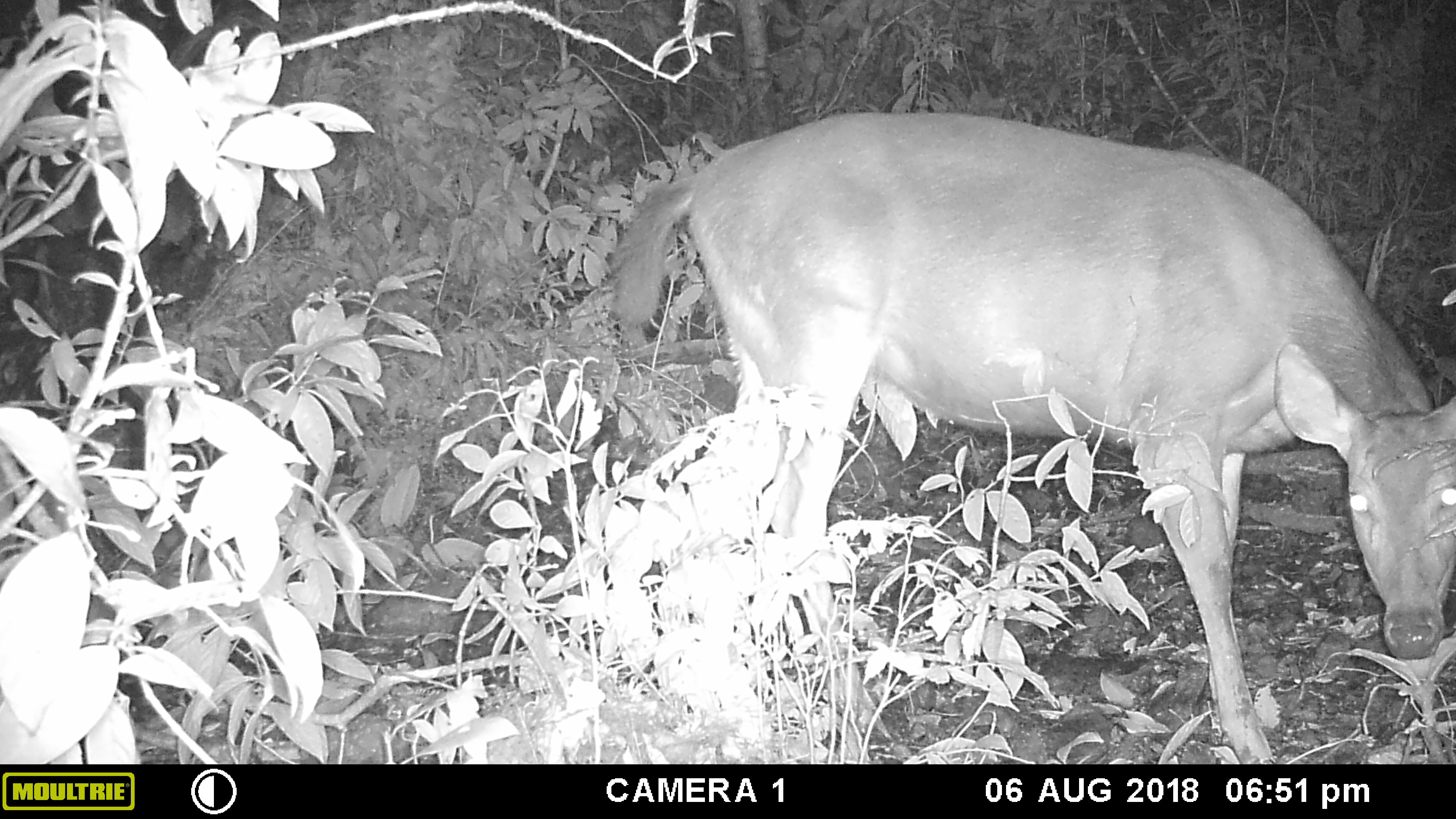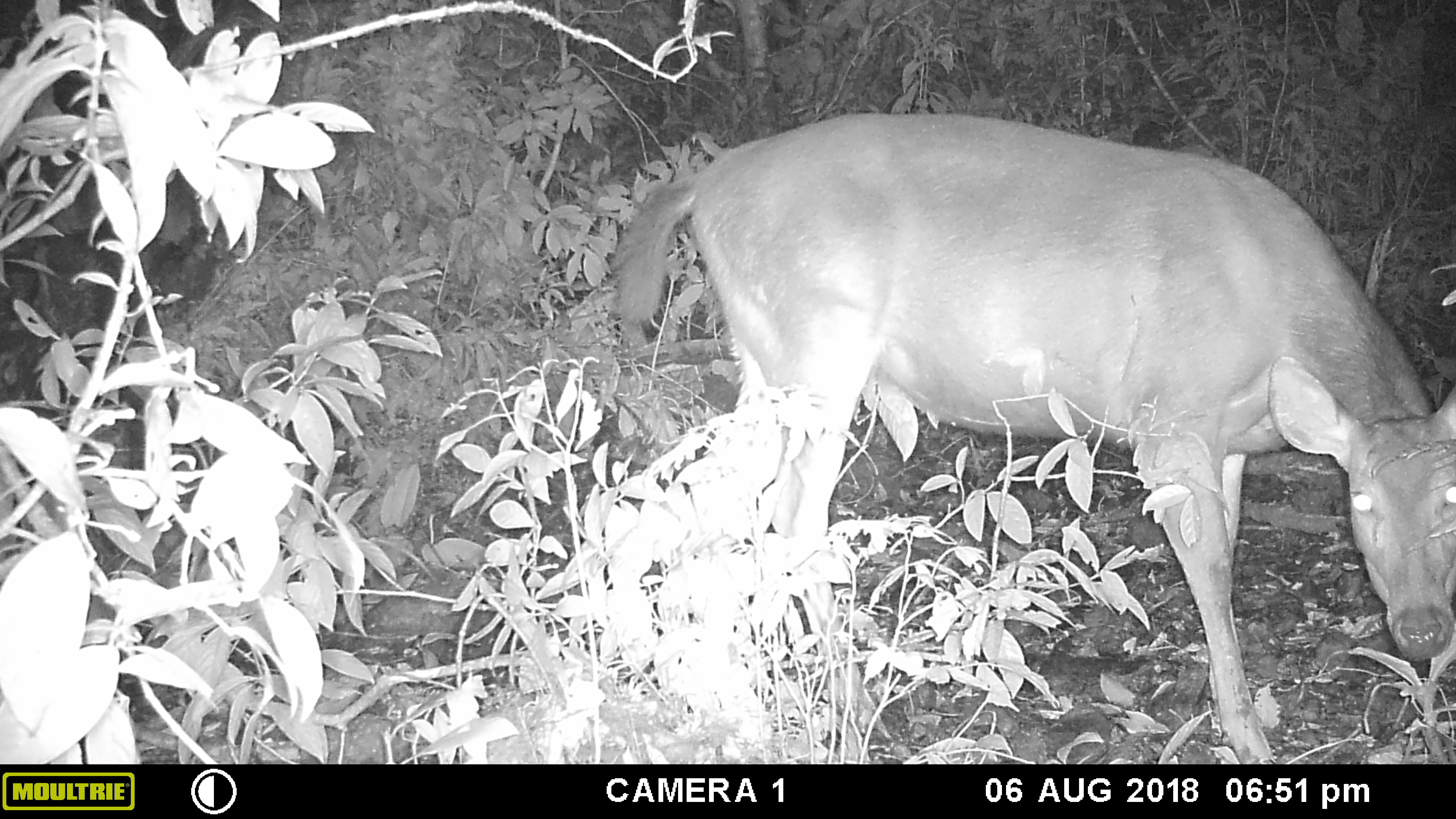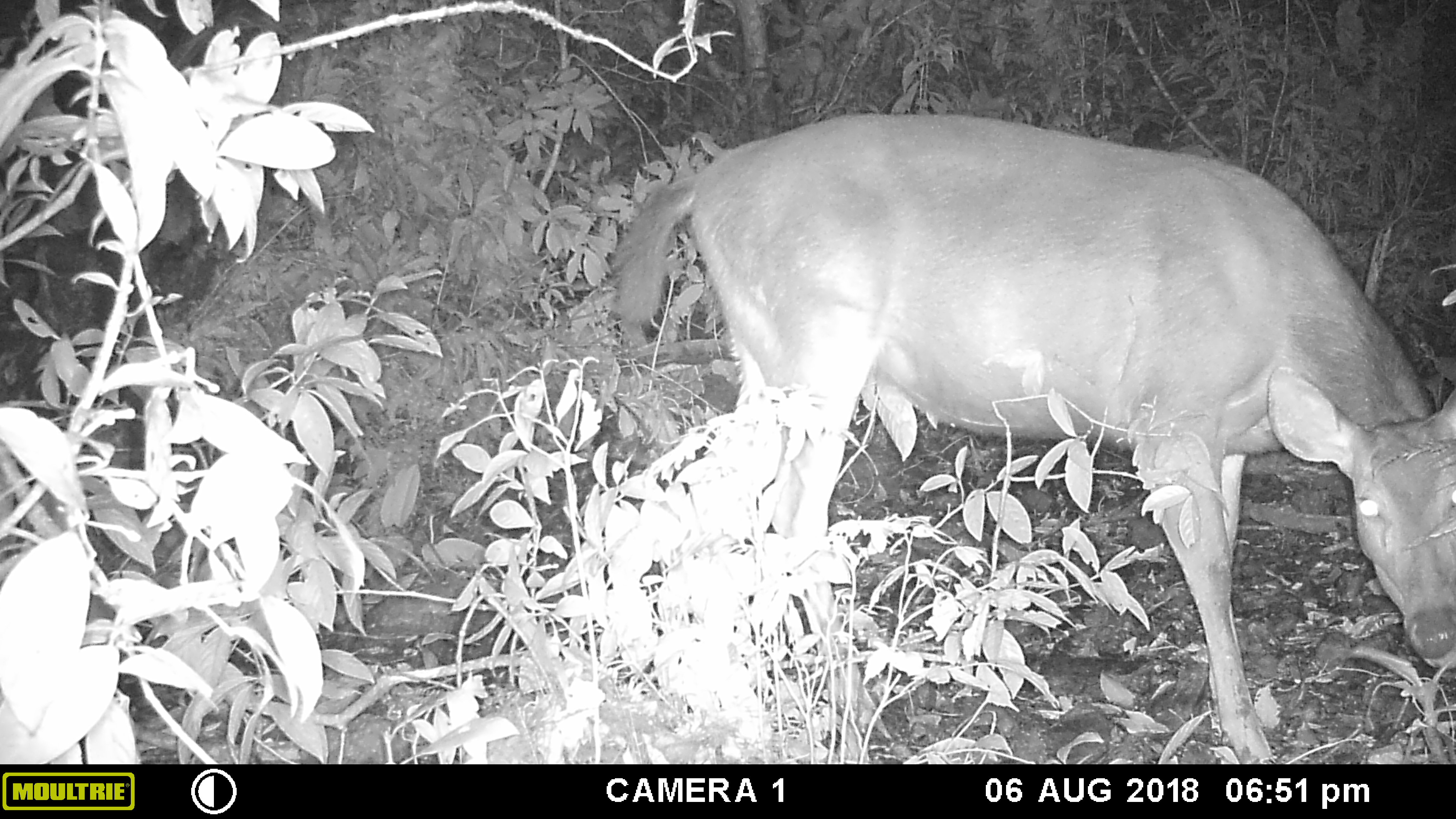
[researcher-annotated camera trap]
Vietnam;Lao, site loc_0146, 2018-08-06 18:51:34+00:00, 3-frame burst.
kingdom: Animalia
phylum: Chordata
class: Mammalia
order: Artiodactyla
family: Cervidae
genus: Rusa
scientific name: Rusa unicolor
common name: sambar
Sambar (Rusa unicolor). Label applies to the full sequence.